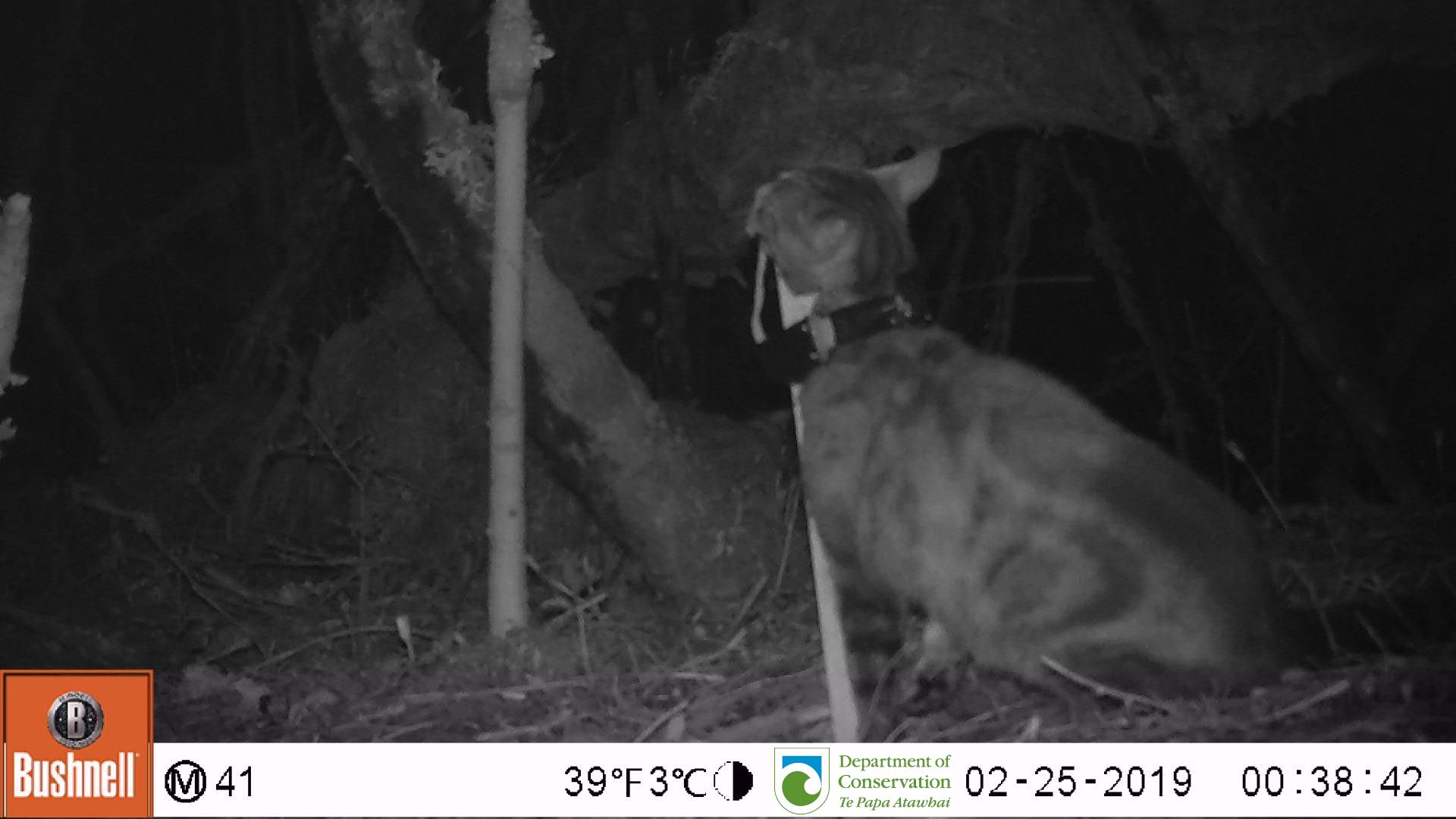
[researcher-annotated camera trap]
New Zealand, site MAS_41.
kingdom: Animalia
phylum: Chordata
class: Mammalia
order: Carnivora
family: Felidae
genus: Felis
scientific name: Felis catus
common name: domestic cat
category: cat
Cat (domestic cat) (Felis catus).